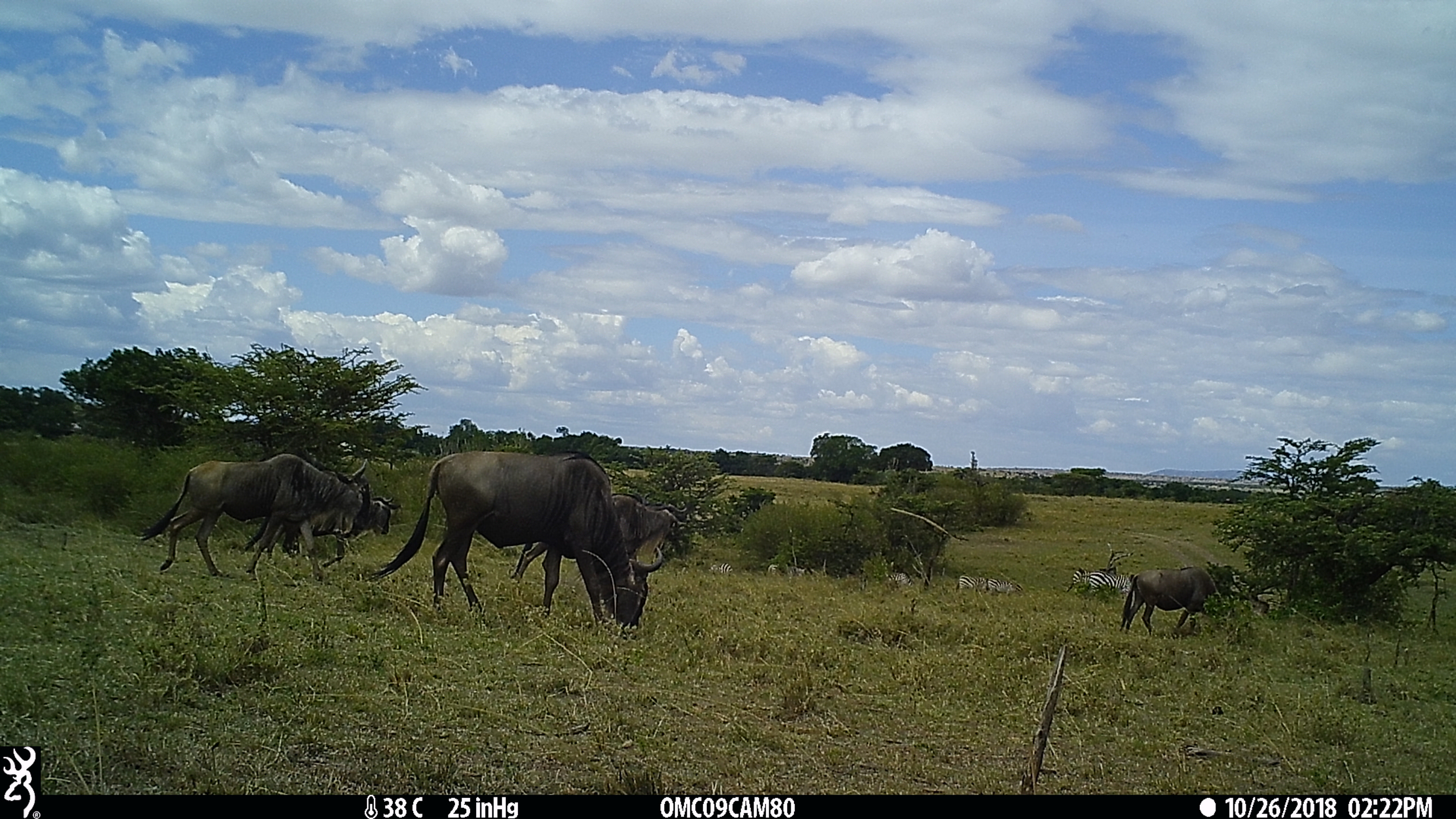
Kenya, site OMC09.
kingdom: Animalia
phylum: Chordata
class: Mammalia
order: Perissodactyla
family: Equidae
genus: Equus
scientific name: Equus quagga burchellii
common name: burchell's zebra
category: zebra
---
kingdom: Animalia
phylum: Chordata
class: Mammalia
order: Artiodactyla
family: Bovidae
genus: Connochaetes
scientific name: Connochaetes taurinus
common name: blue wildebeest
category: wildebeest